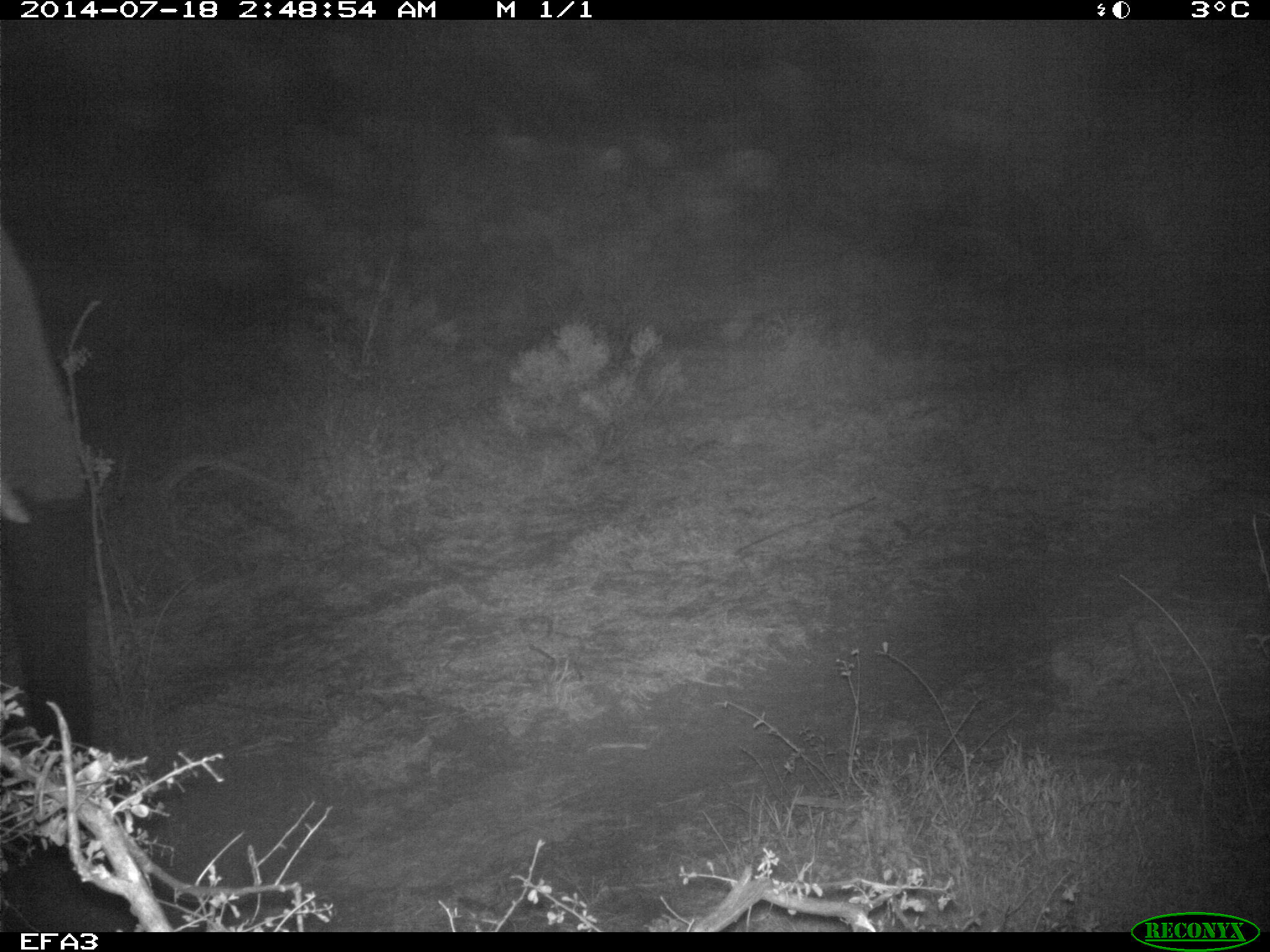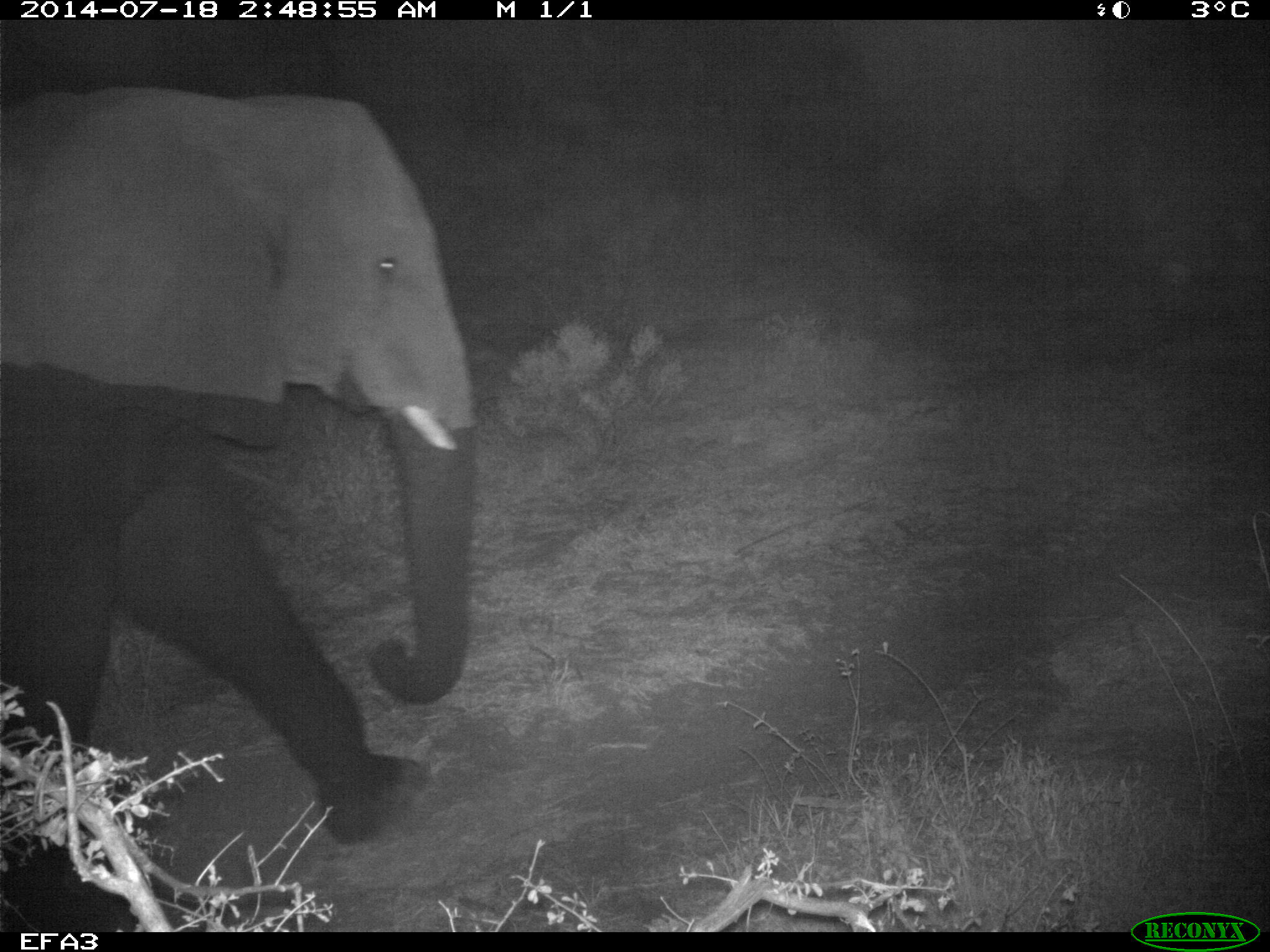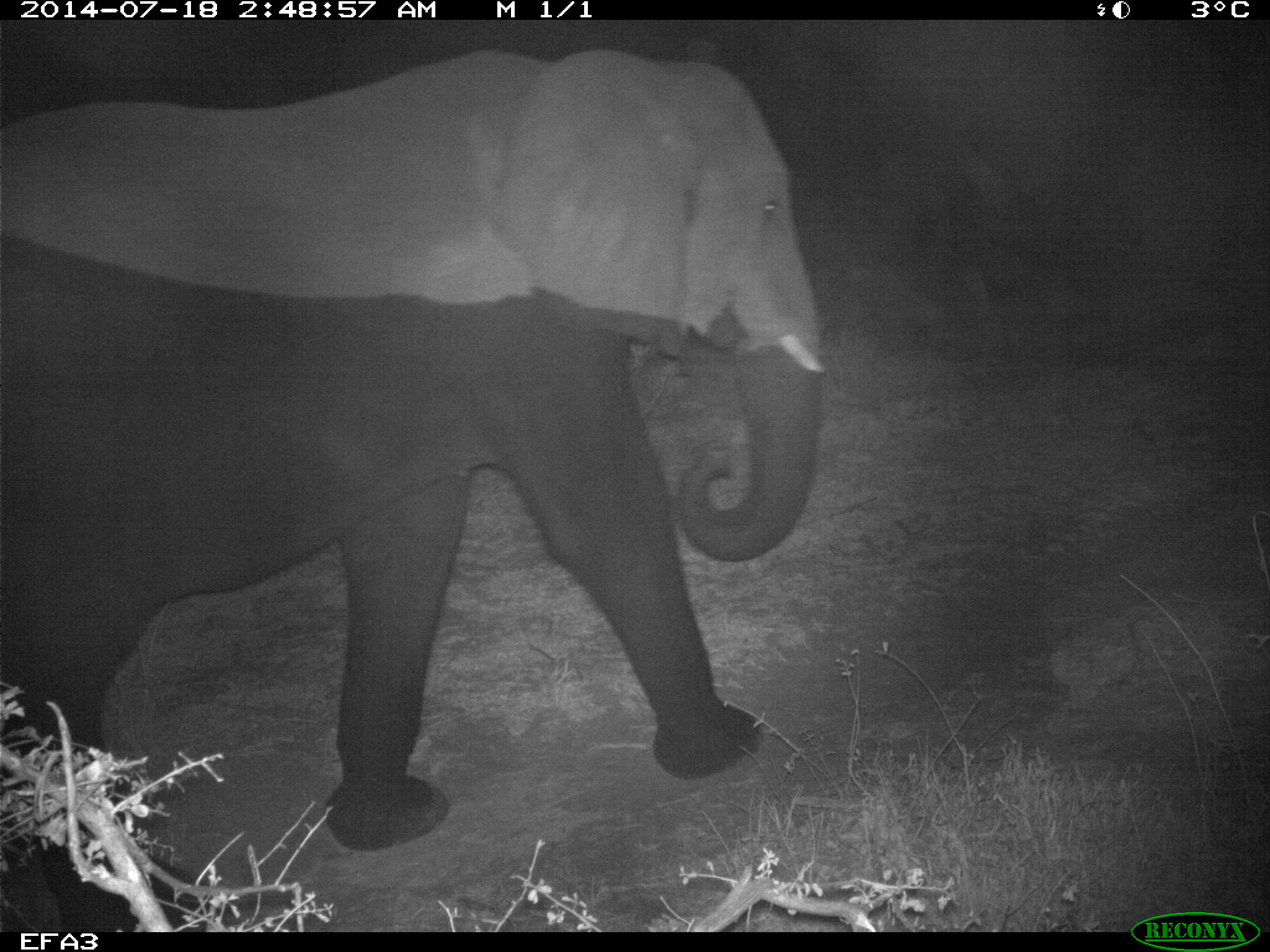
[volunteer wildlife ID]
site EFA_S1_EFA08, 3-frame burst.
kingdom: Animalia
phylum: Chordata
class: Mammalia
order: Proboscidea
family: Elephantidae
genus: Loxodonta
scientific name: Loxodonta africana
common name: african bush elephant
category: elephant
Elephant (african bush elephant) (Loxodonta africana), count 1. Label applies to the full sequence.